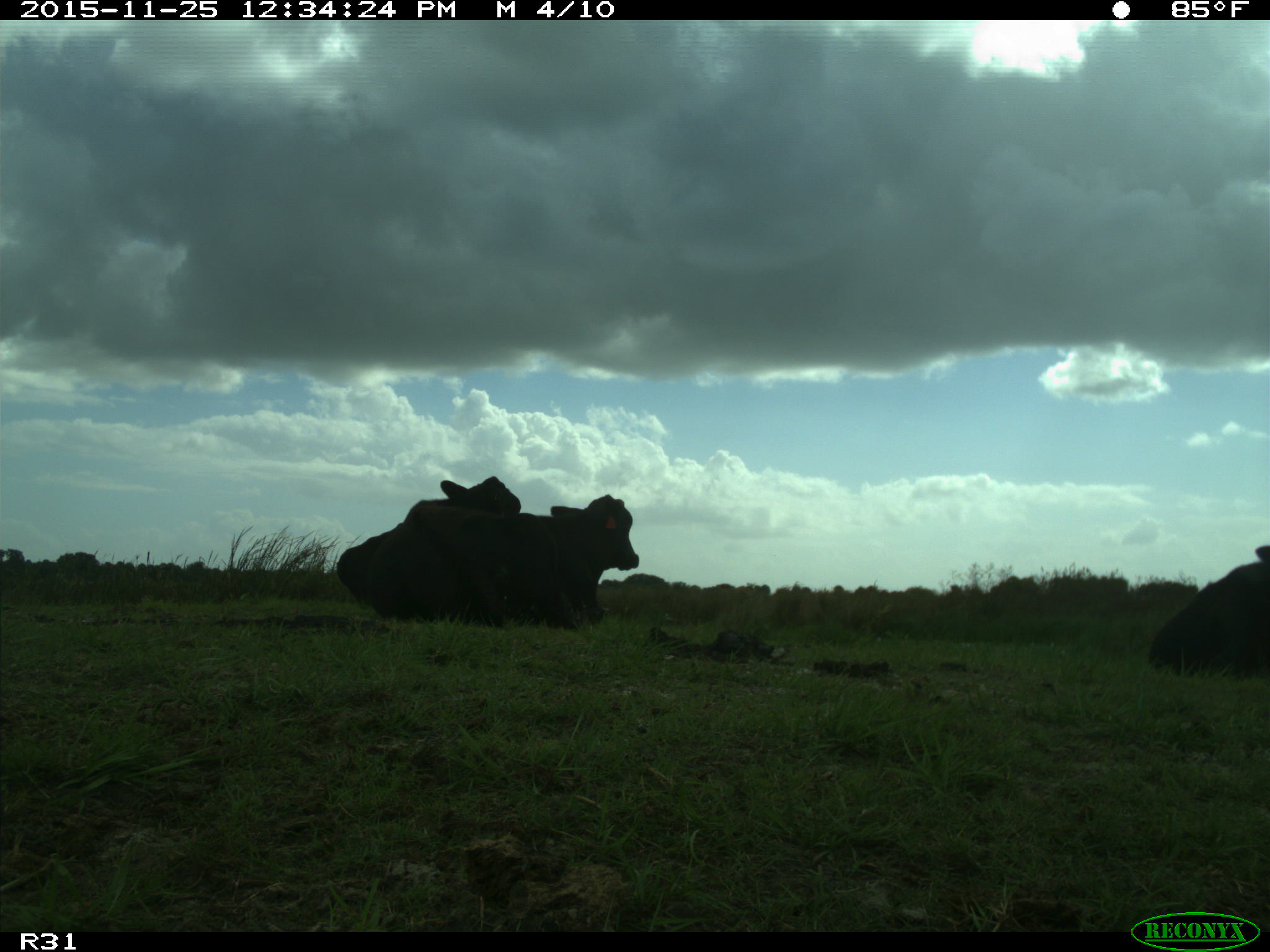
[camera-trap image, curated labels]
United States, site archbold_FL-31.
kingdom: Animalia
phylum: Chordata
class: Mammalia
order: Artiodactyla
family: Bovidae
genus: Bos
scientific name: Bos taurus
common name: domestic cow